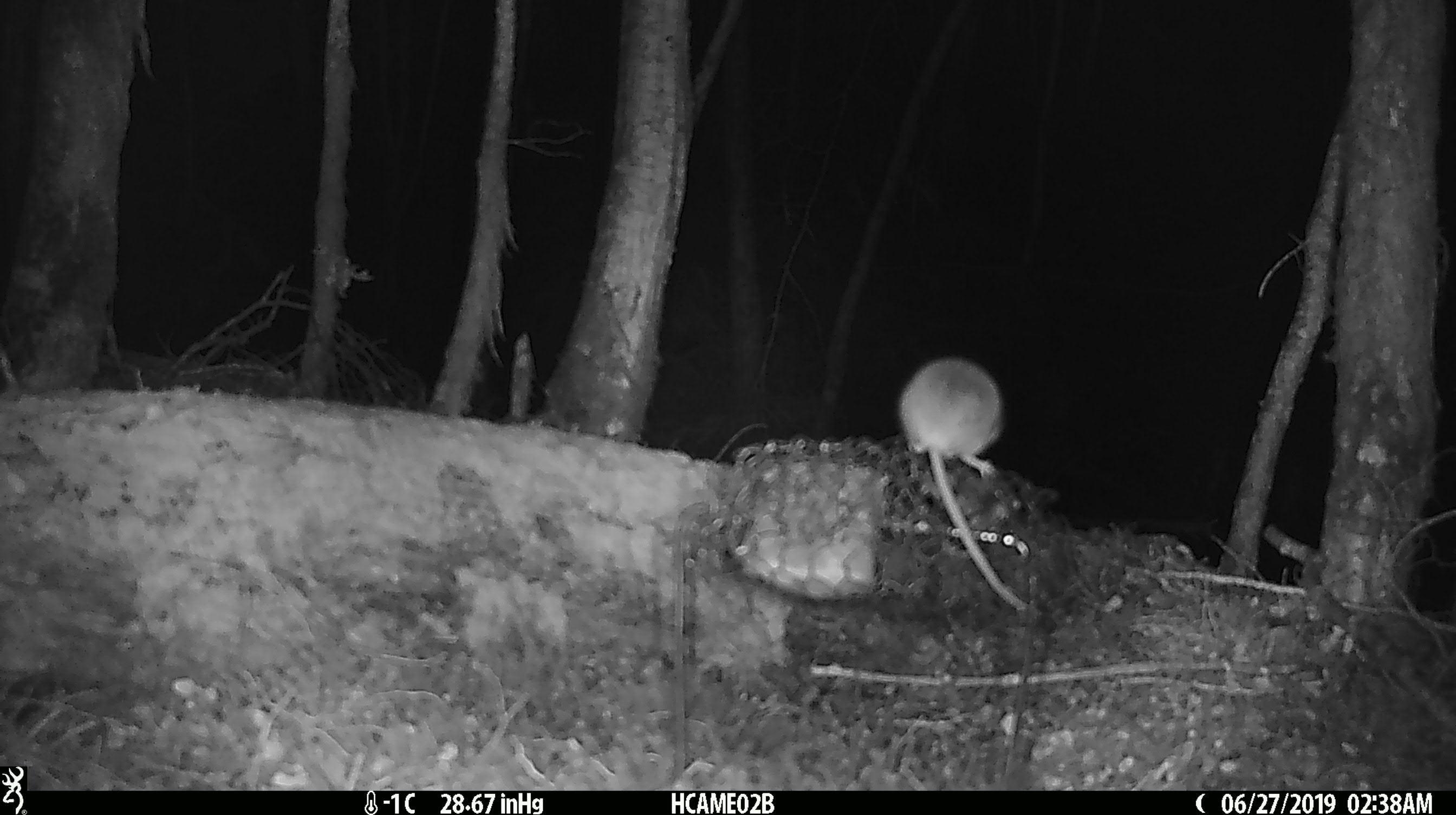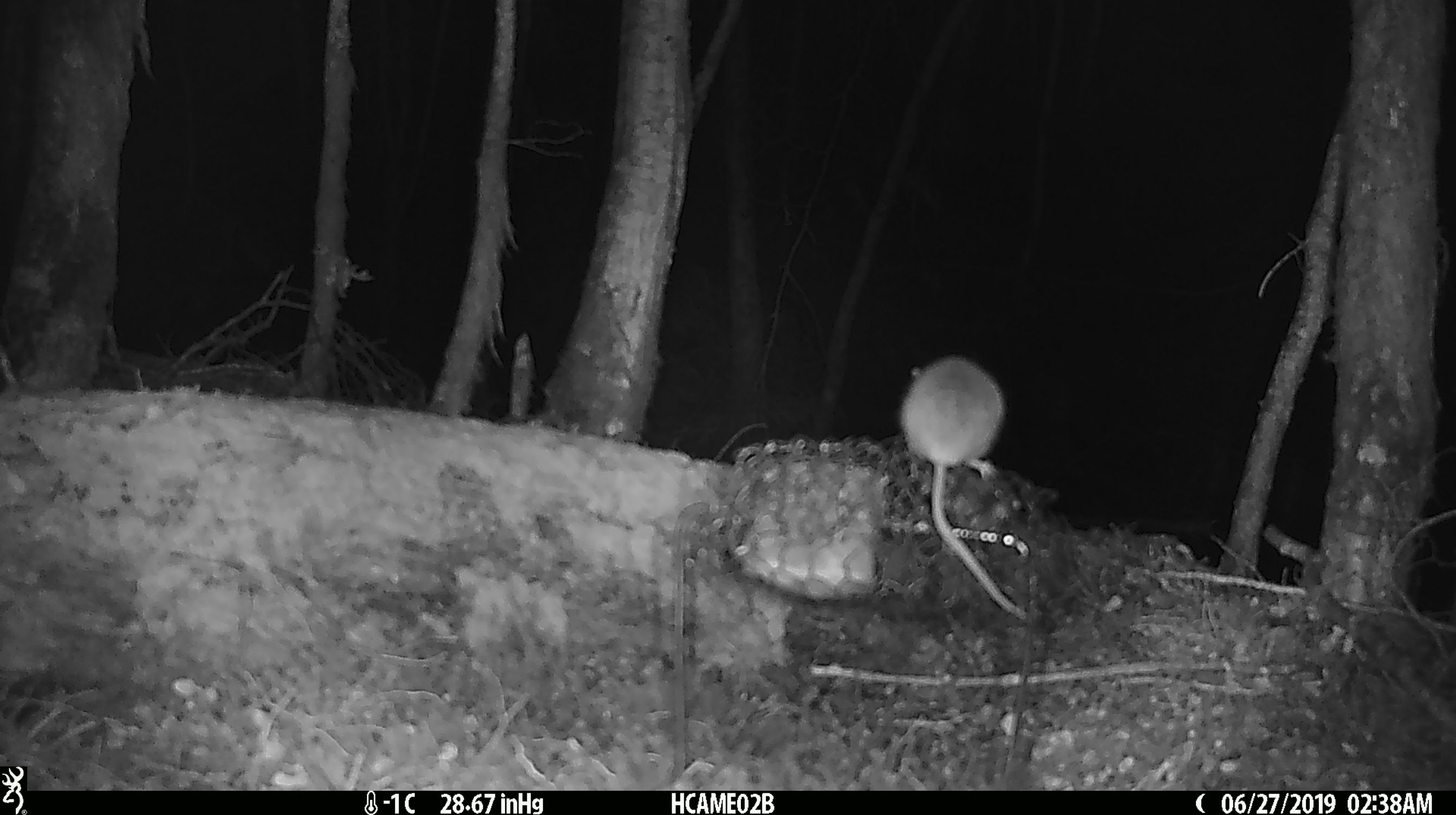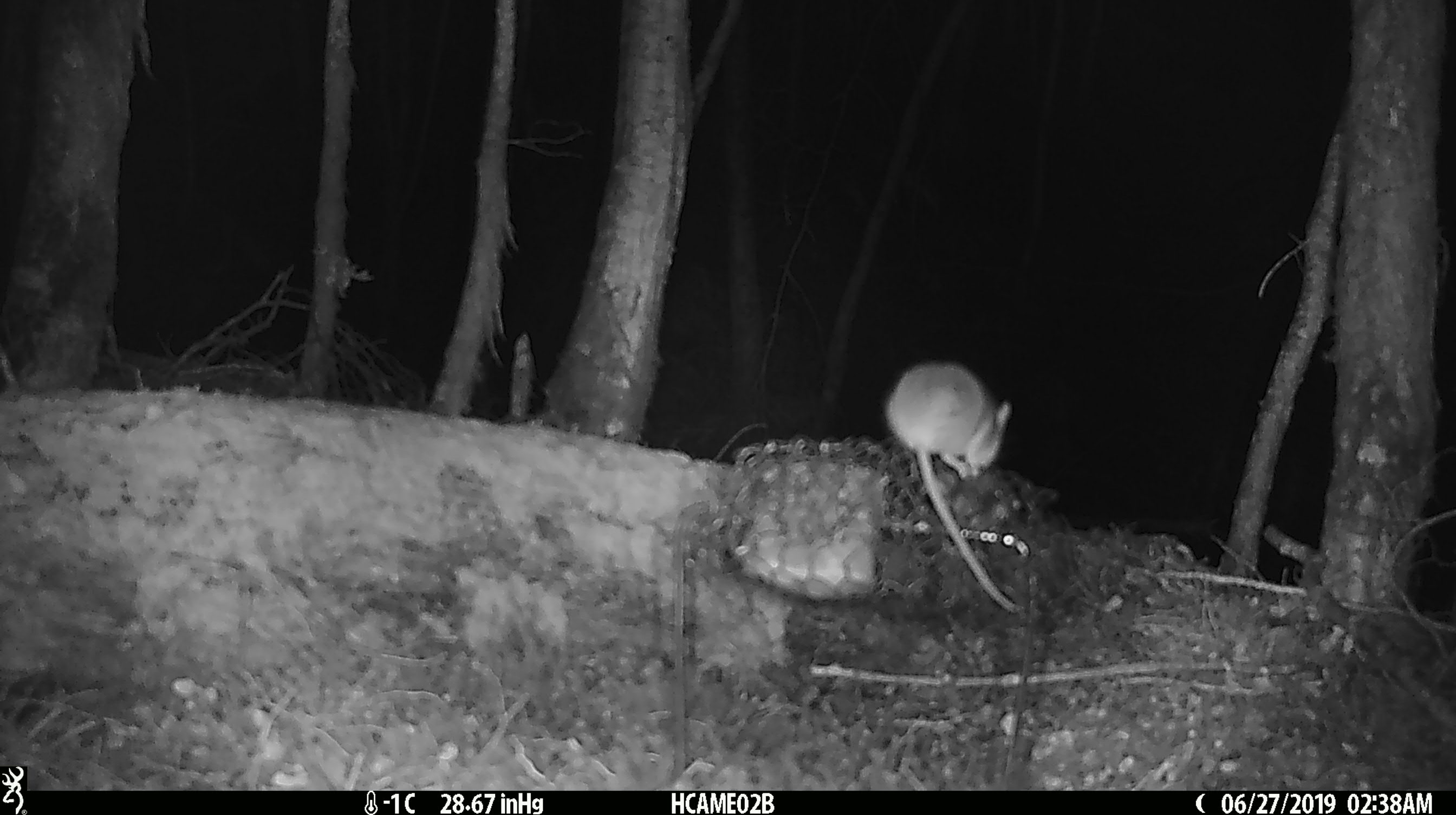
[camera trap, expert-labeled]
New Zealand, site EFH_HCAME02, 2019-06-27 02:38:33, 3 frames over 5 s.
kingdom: Animalia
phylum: Chordata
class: Mammalia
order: Rodentia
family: Muridae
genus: Mus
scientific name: Mus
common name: mouse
Mouse (Mus).